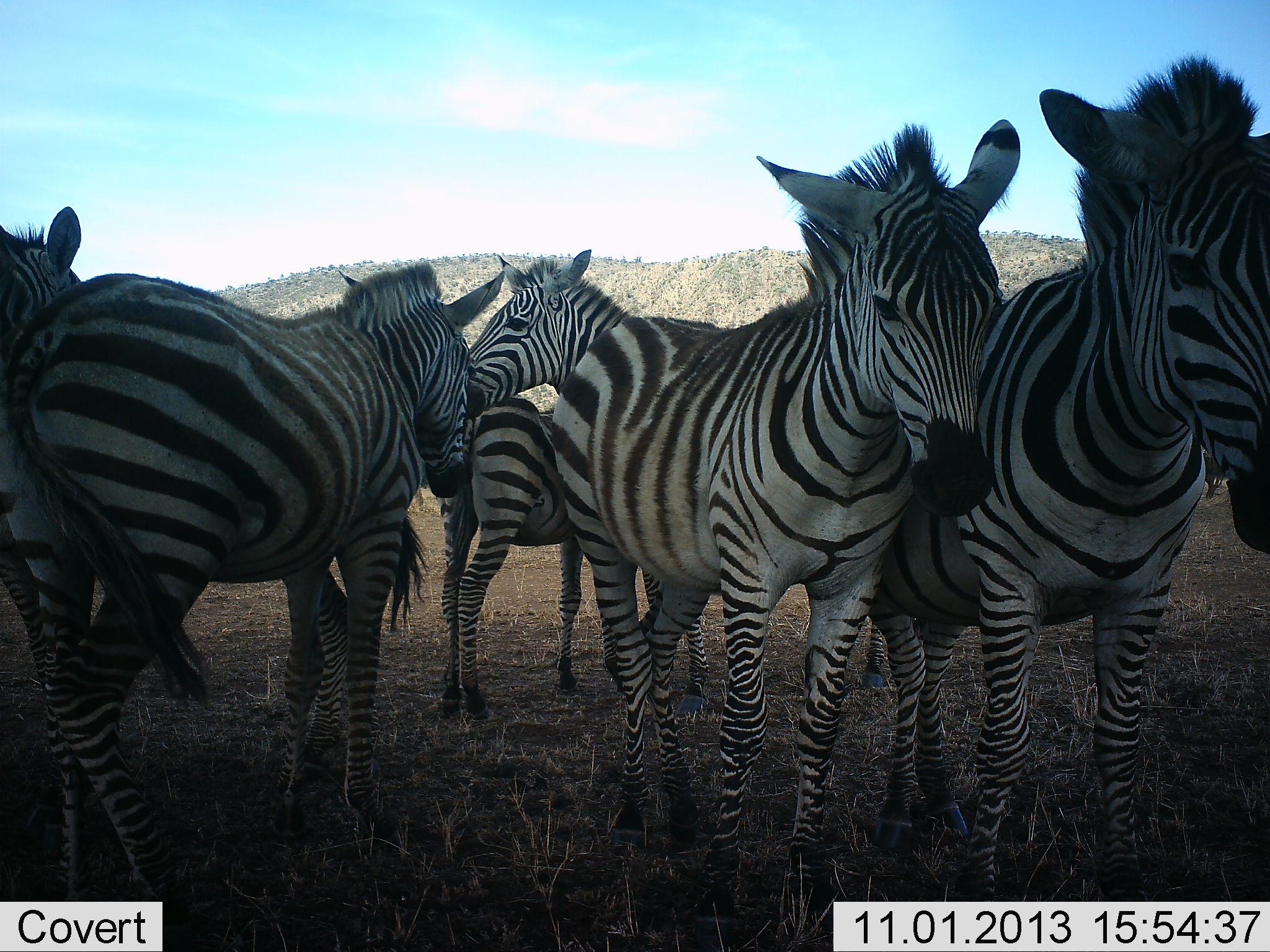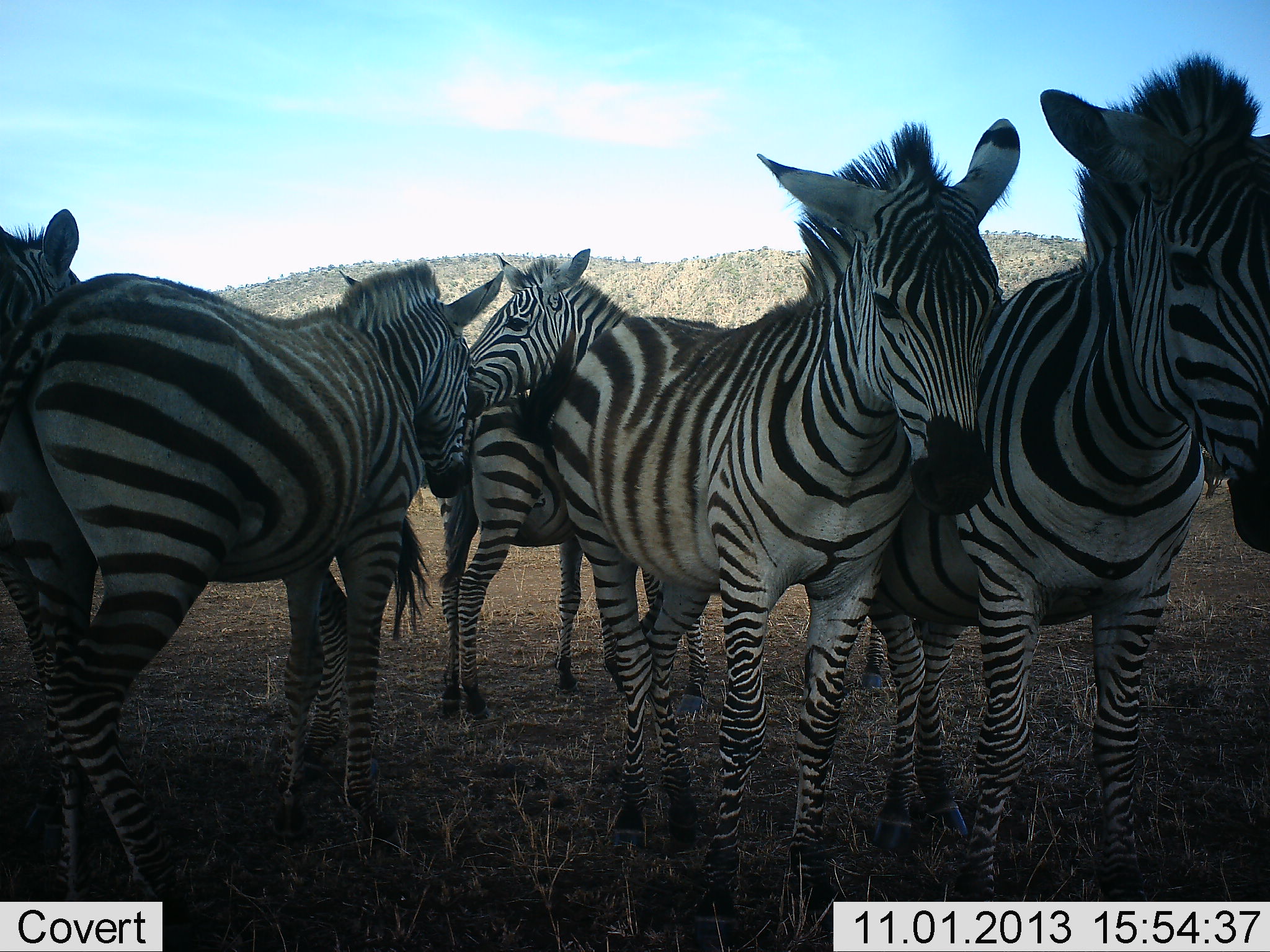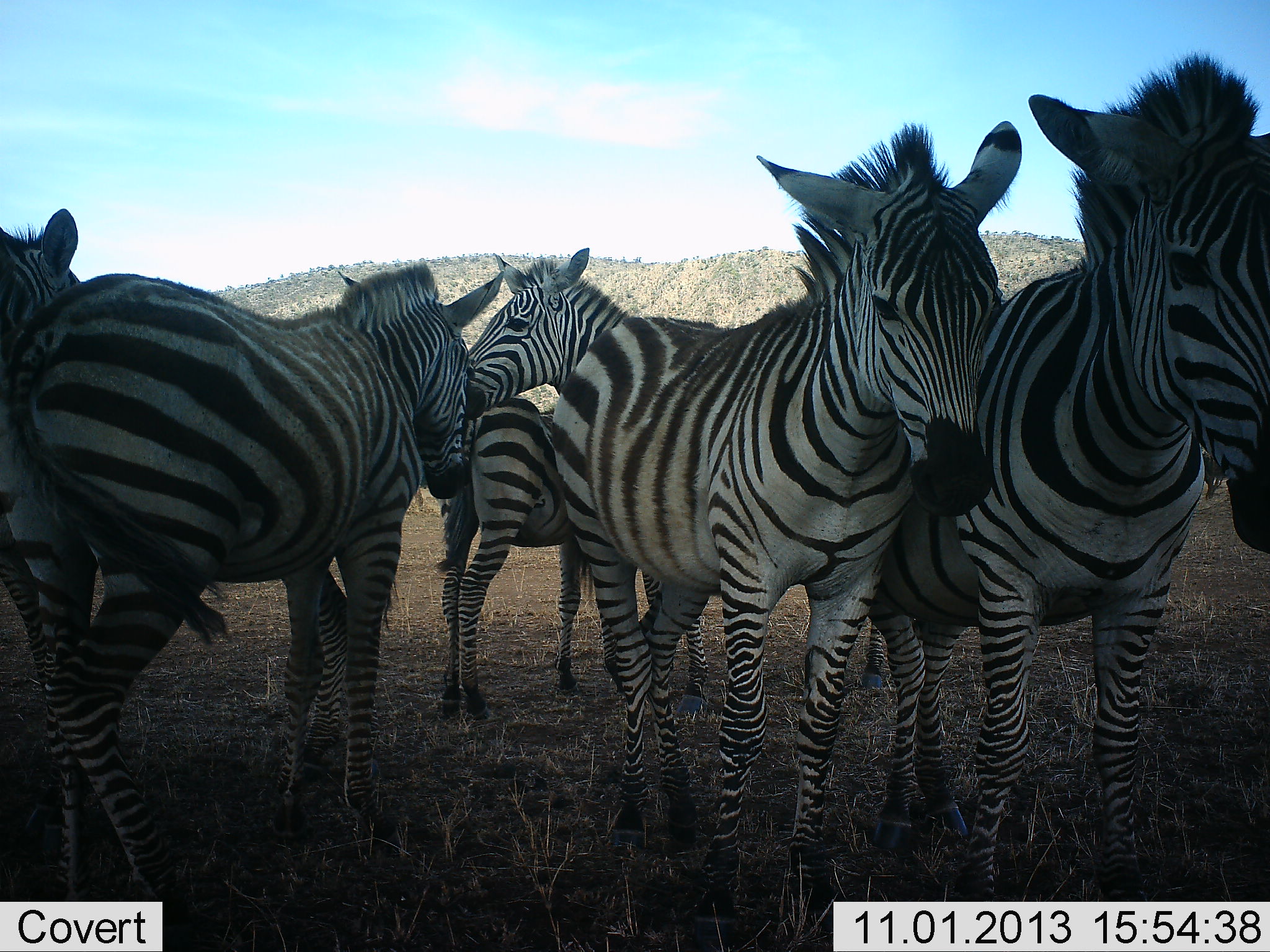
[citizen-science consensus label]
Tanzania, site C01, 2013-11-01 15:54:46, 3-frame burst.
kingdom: Animalia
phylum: Chordata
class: Mammalia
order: Perissodactyla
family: Equidae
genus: Equus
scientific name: Equus quagga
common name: plains zebra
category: zebra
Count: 6.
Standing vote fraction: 90%.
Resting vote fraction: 0%.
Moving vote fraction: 0%.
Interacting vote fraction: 10%.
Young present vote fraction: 20%.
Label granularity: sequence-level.